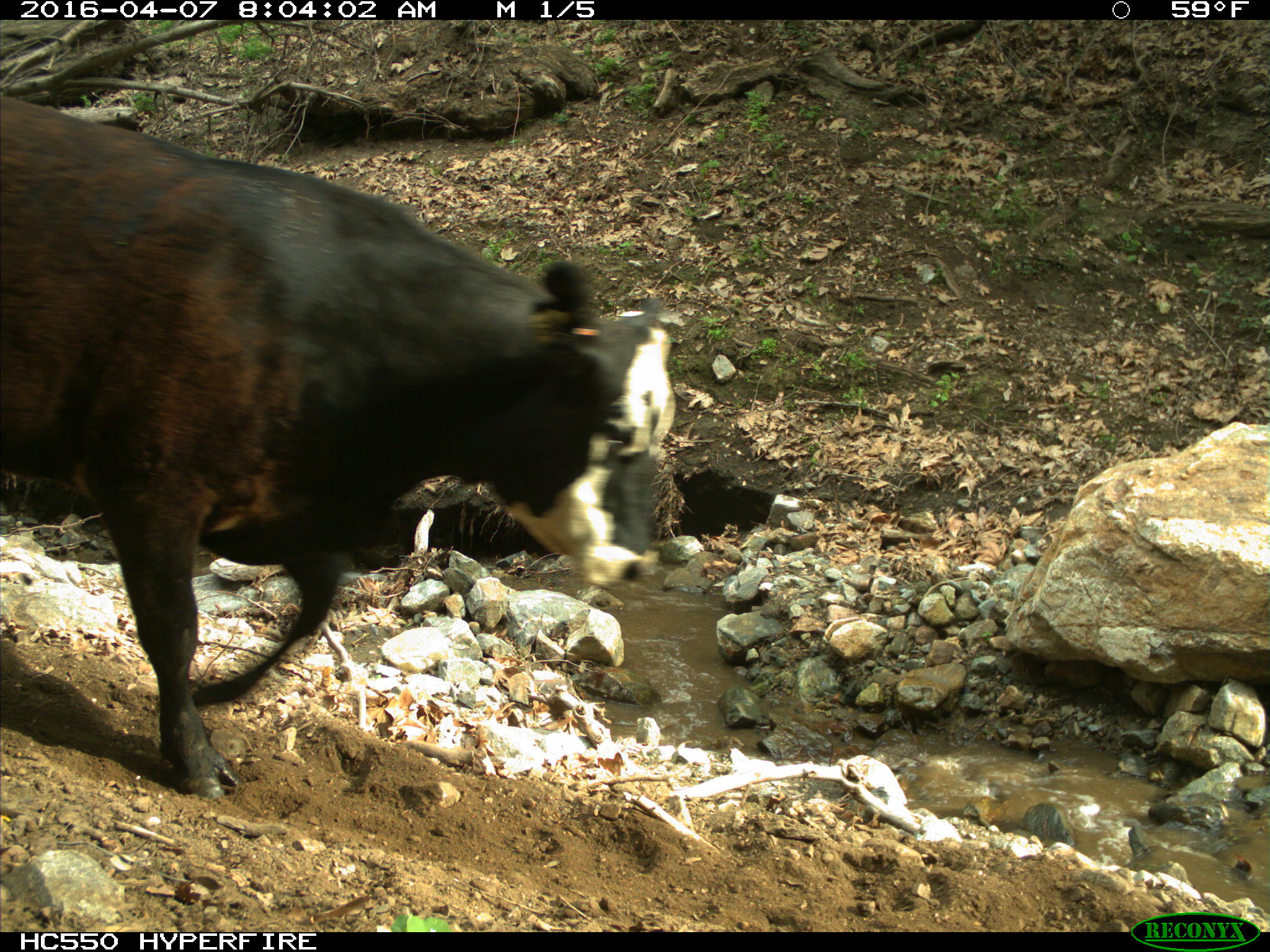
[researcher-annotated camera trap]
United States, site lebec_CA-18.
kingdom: Animalia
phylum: Chordata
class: Mammalia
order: Artiodactyla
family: Bovidae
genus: Bos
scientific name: Bos taurus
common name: domestic cow